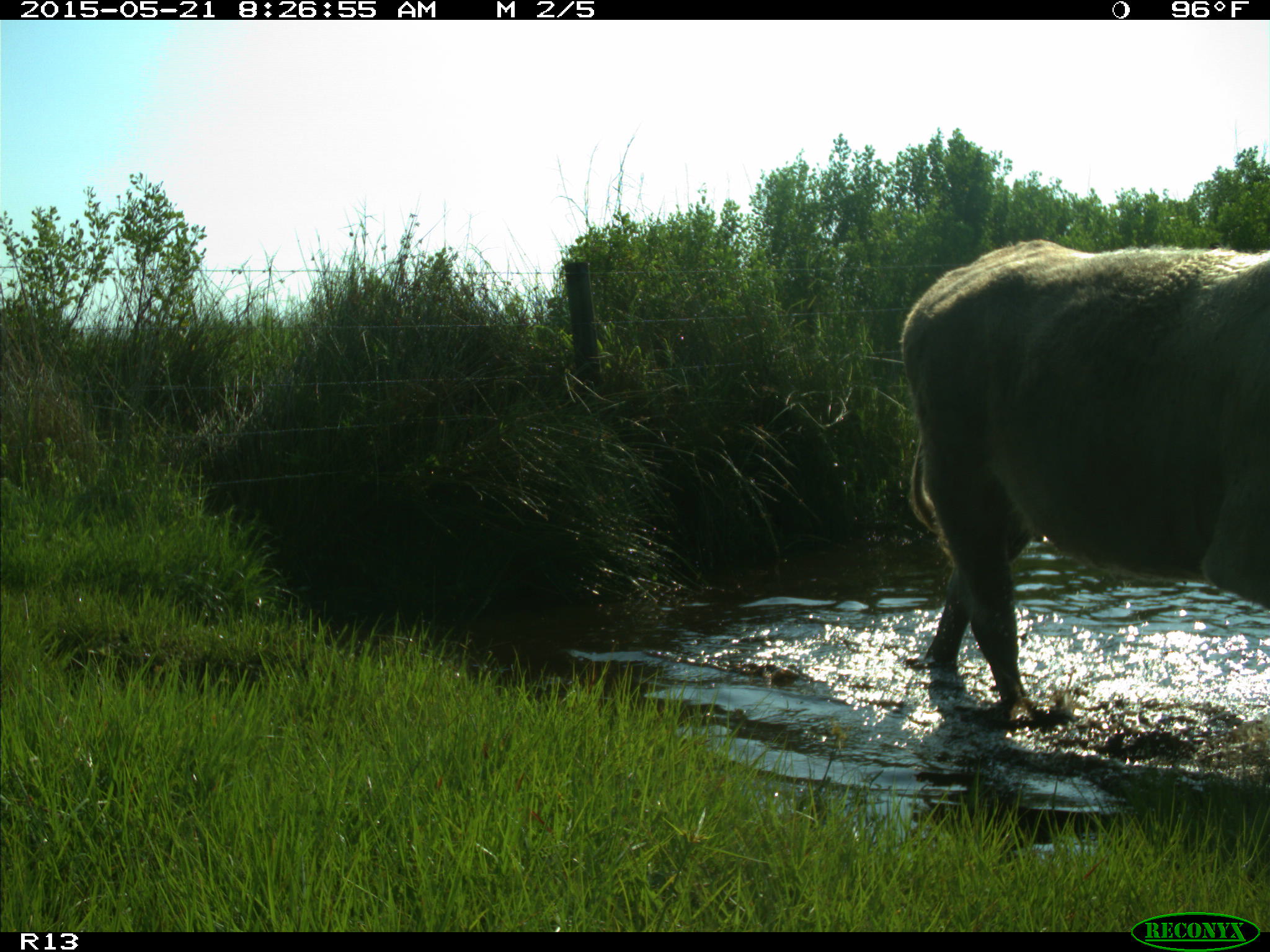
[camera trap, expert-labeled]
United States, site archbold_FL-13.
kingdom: Animalia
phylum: Chordata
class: Mammalia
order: Artiodactyla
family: Bovidae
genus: Bos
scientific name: Bos taurus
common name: domestic cow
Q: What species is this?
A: Bos taurus (domestic cow).